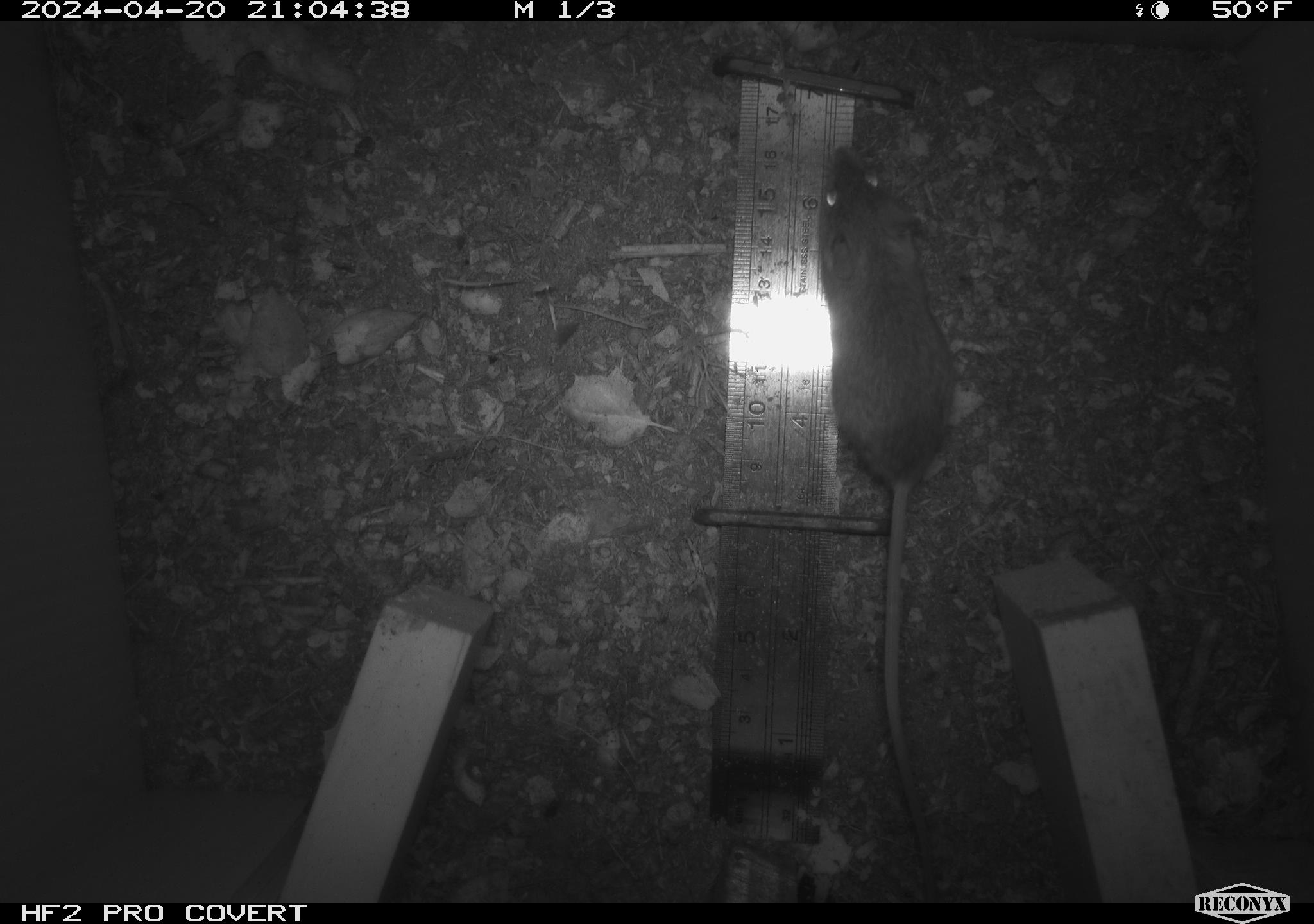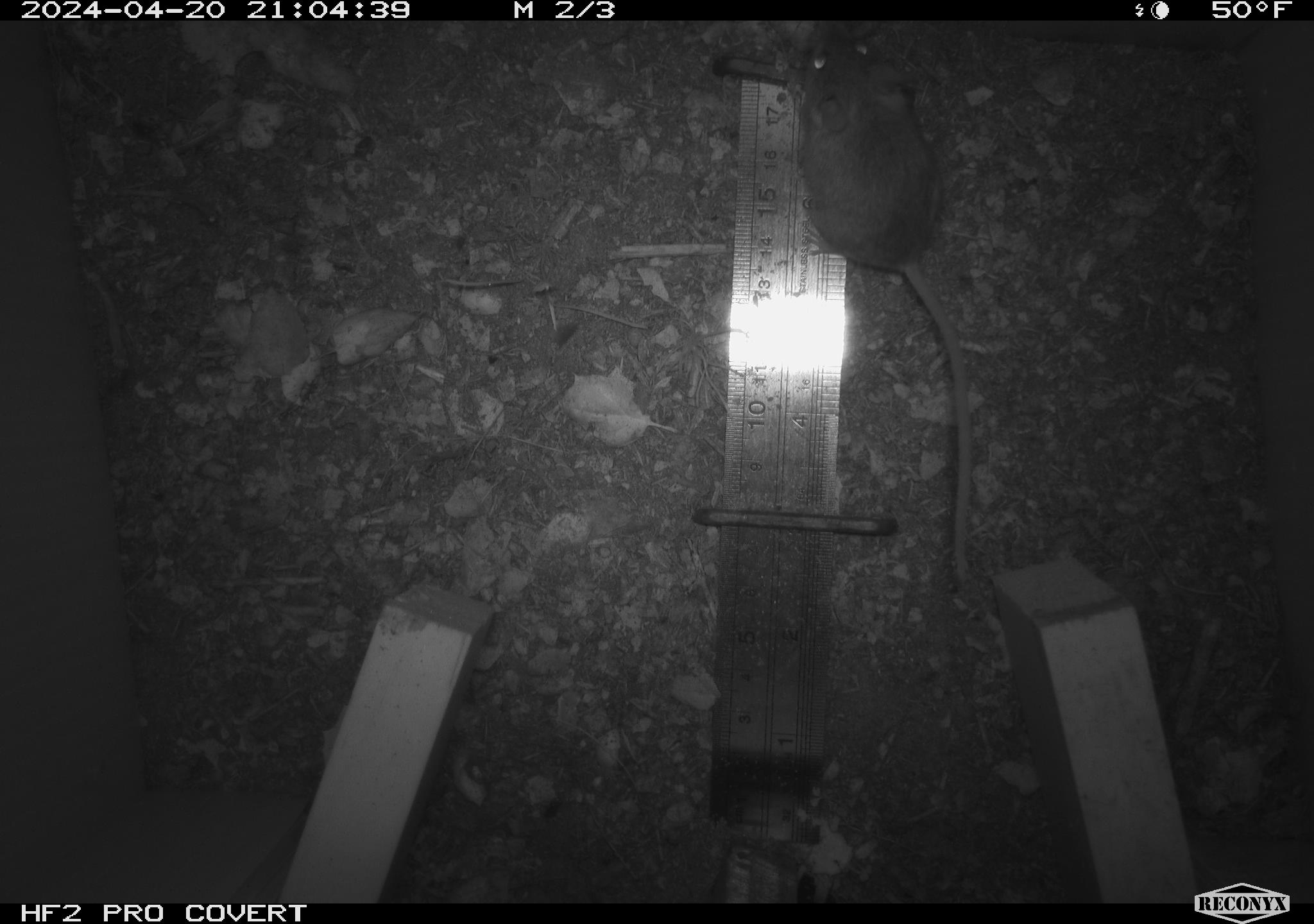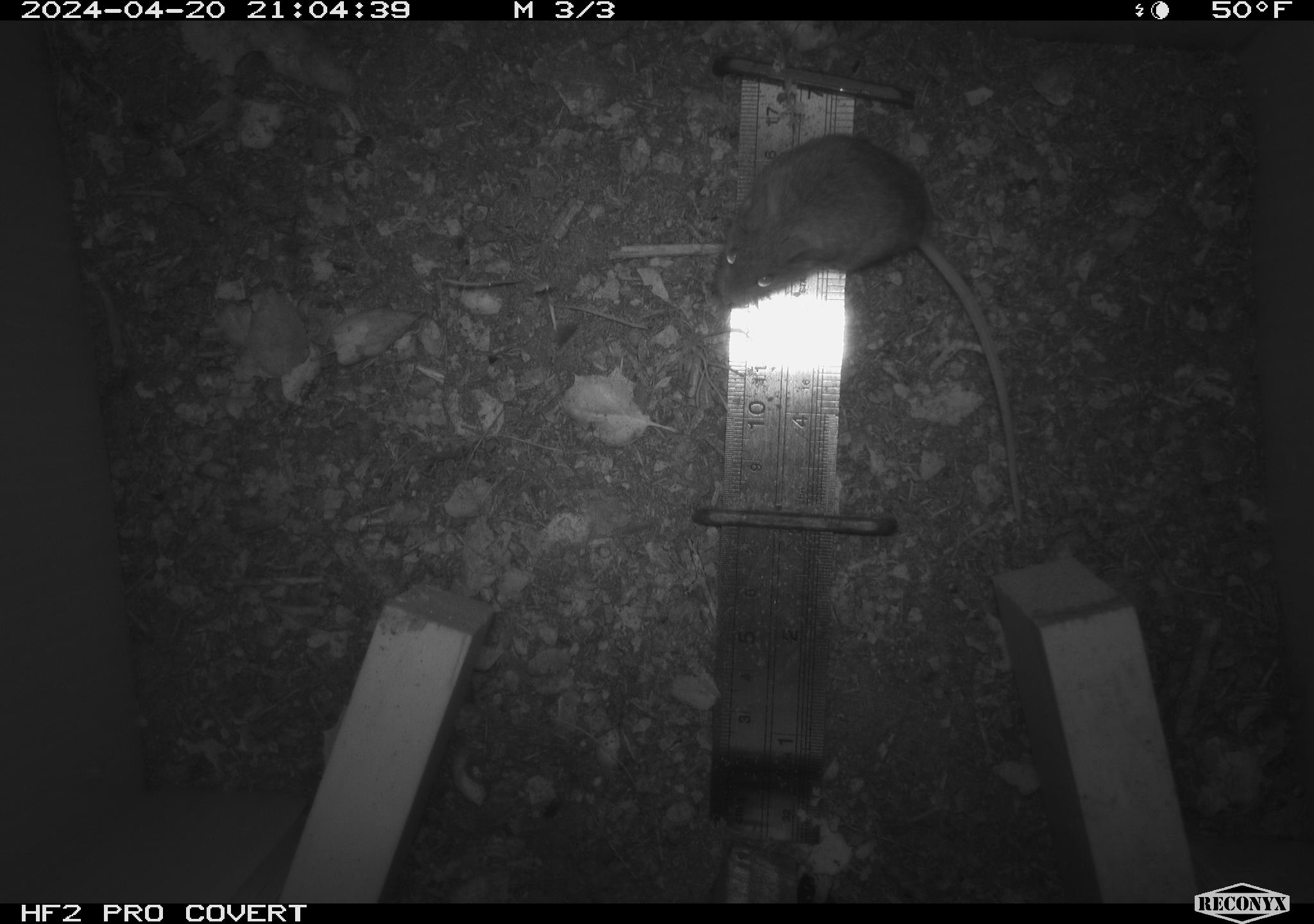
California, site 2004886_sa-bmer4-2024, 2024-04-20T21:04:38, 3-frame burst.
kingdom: Animalia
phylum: Chordata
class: Mammalia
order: Rodentia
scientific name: Rodentia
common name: mouse species